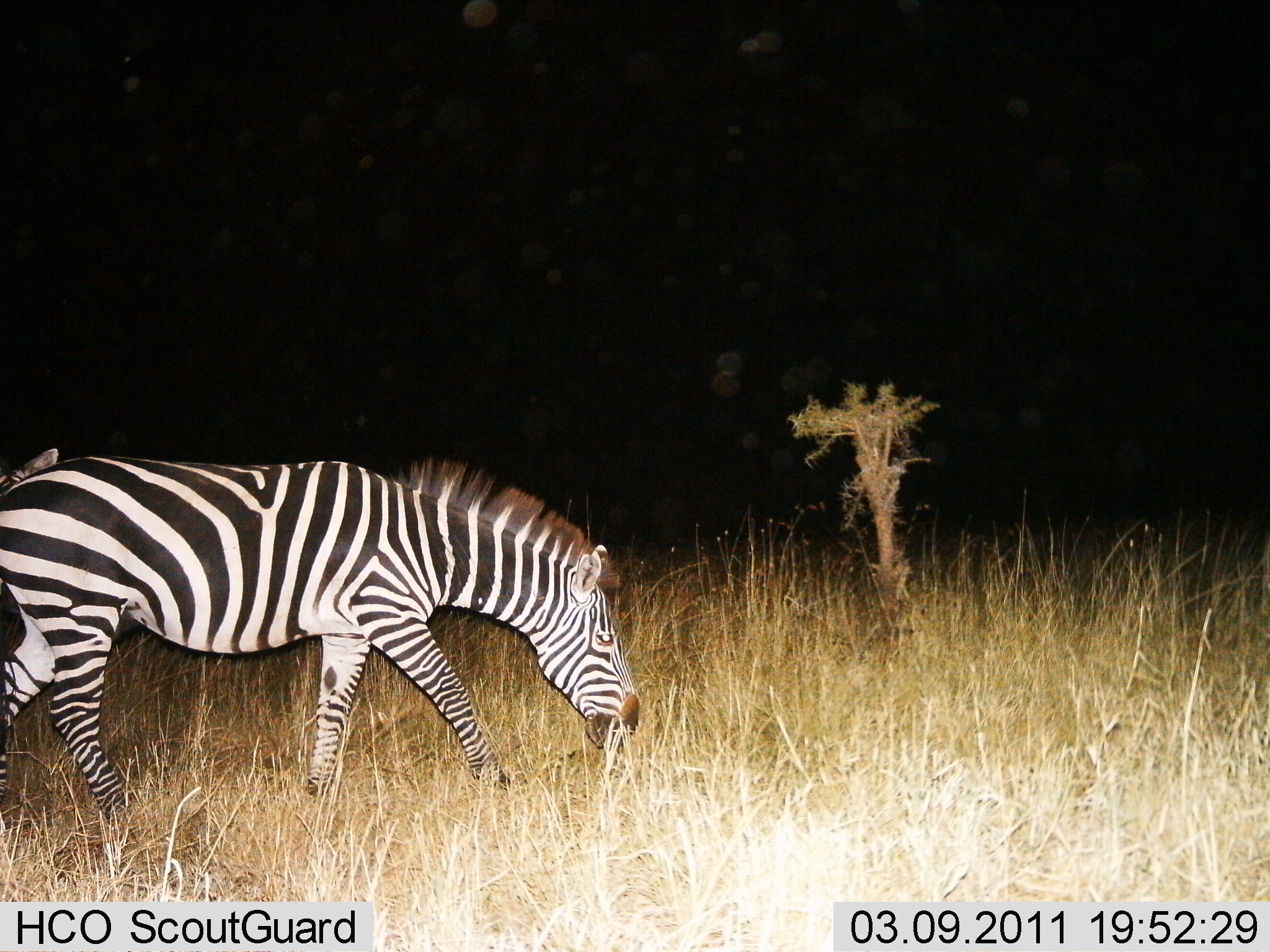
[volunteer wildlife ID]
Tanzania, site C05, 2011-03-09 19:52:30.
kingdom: Animalia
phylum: Chordata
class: Mammalia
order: Perissodactyla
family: Equidae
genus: Equus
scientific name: Equus quagga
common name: plains zebra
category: zebra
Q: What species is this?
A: Zebra (plains zebra) (Equus quagga).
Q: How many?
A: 2.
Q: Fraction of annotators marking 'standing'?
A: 20%.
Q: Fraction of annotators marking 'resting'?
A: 0%.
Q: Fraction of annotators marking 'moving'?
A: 40%.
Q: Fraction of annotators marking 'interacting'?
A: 0%.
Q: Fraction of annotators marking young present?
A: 0%.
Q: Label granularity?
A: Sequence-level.